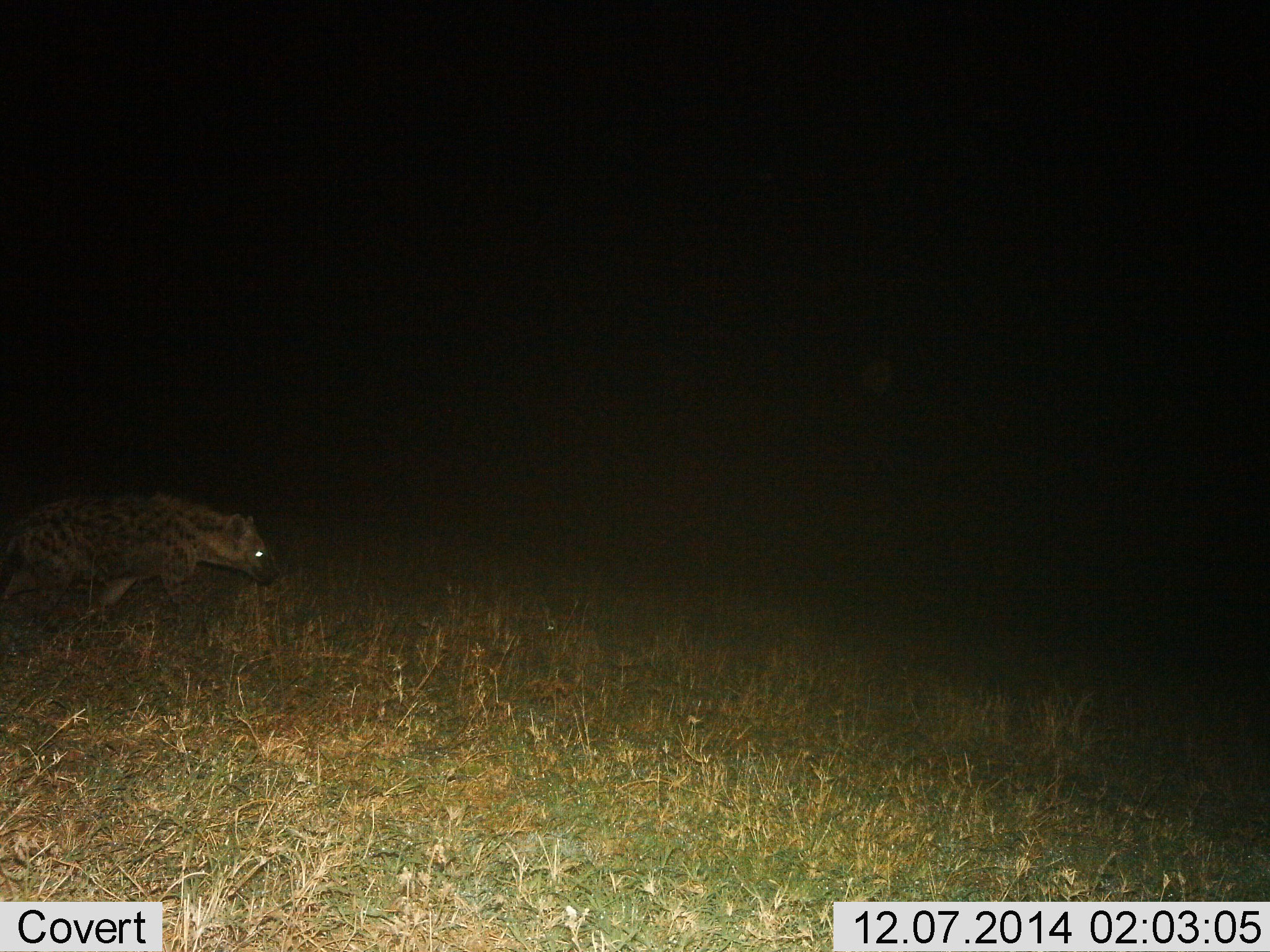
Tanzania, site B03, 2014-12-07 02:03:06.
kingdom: Animalia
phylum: Chordata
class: Mammalia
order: Carnivora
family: Hyaenidae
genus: Crocuta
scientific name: Crocuta crocuta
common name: spotted hyena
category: hyenaspotted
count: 1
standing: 10%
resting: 0%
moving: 90%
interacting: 0%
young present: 0%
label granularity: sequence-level